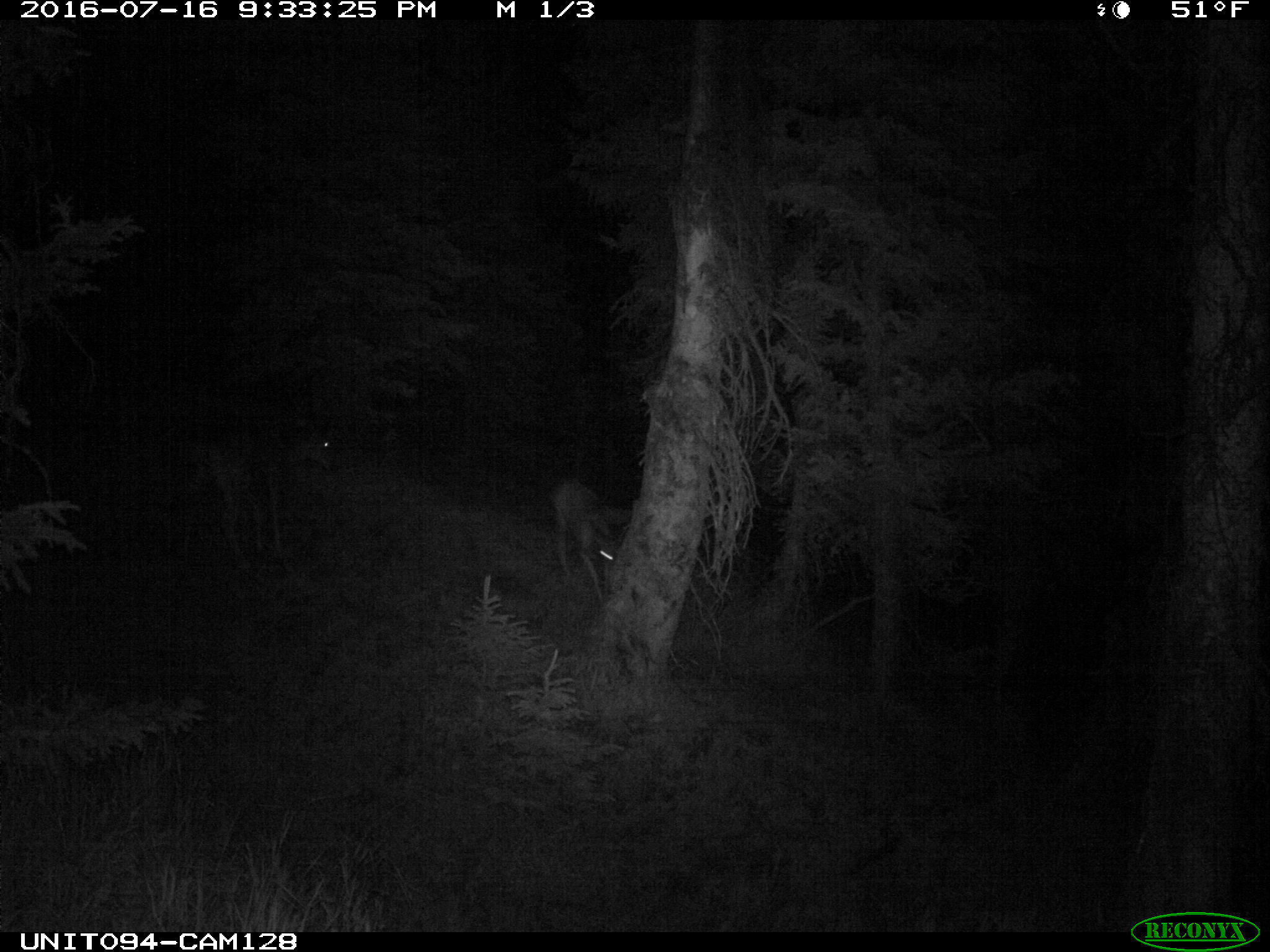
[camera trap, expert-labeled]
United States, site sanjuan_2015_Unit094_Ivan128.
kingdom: Animalia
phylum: Chordata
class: Mammalia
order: Artiodactyla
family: Cervidae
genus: Odocoileus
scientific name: Odocoileus hemionus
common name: mule deer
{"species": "Odocoileus hemionus (mule deer)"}